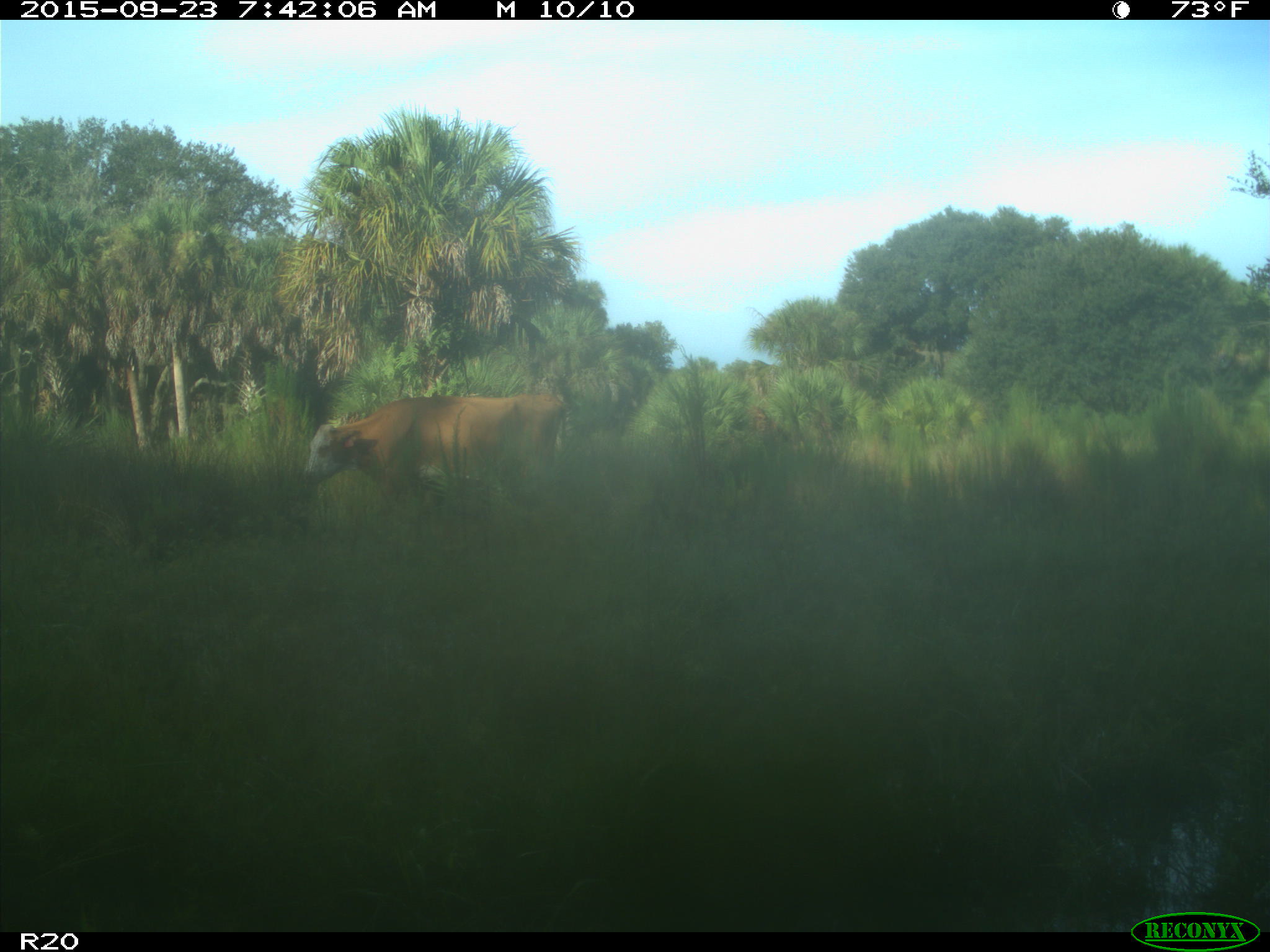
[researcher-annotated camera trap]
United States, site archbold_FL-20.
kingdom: Animalia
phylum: Chordata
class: Mammalia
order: Artiodactyla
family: Bovidae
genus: Bos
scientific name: Bos taurus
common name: domestic cow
Bos taurus (domestic cow).